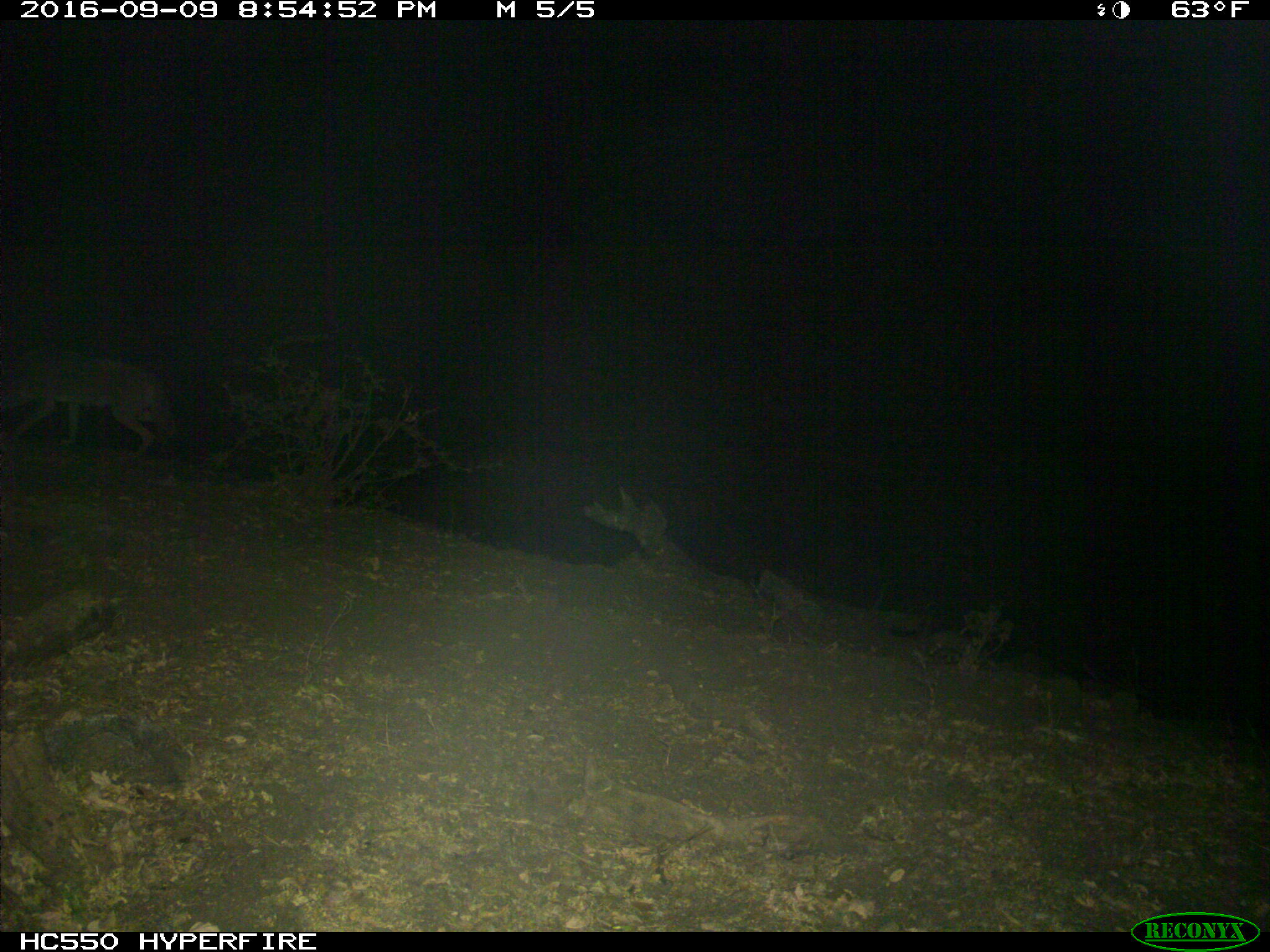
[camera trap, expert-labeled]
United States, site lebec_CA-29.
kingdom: Animalia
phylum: Chordata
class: Mammalia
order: Carnivora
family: Canidae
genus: Canis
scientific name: Canis latrans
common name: coyote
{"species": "Canis latrans (coyote)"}